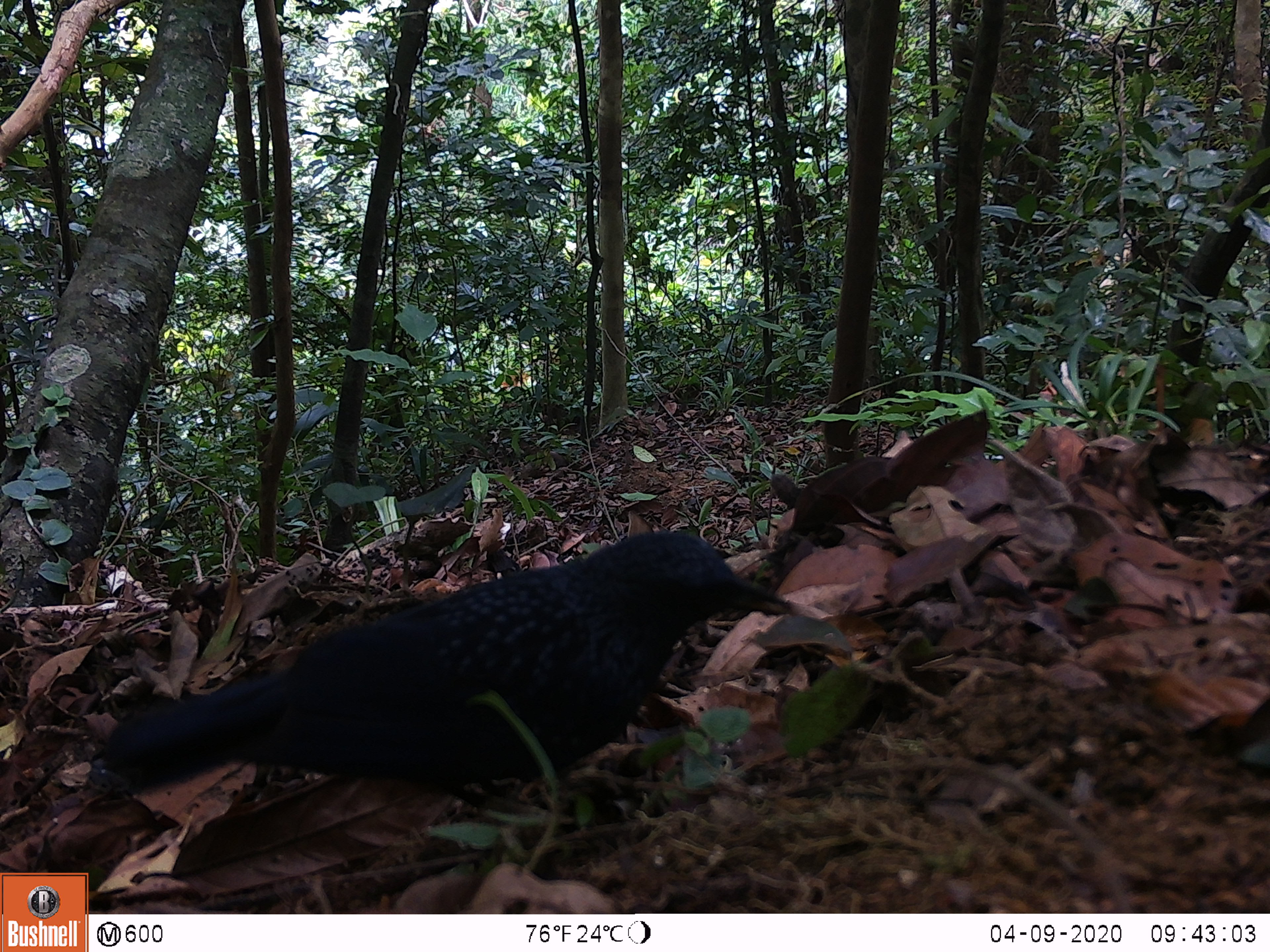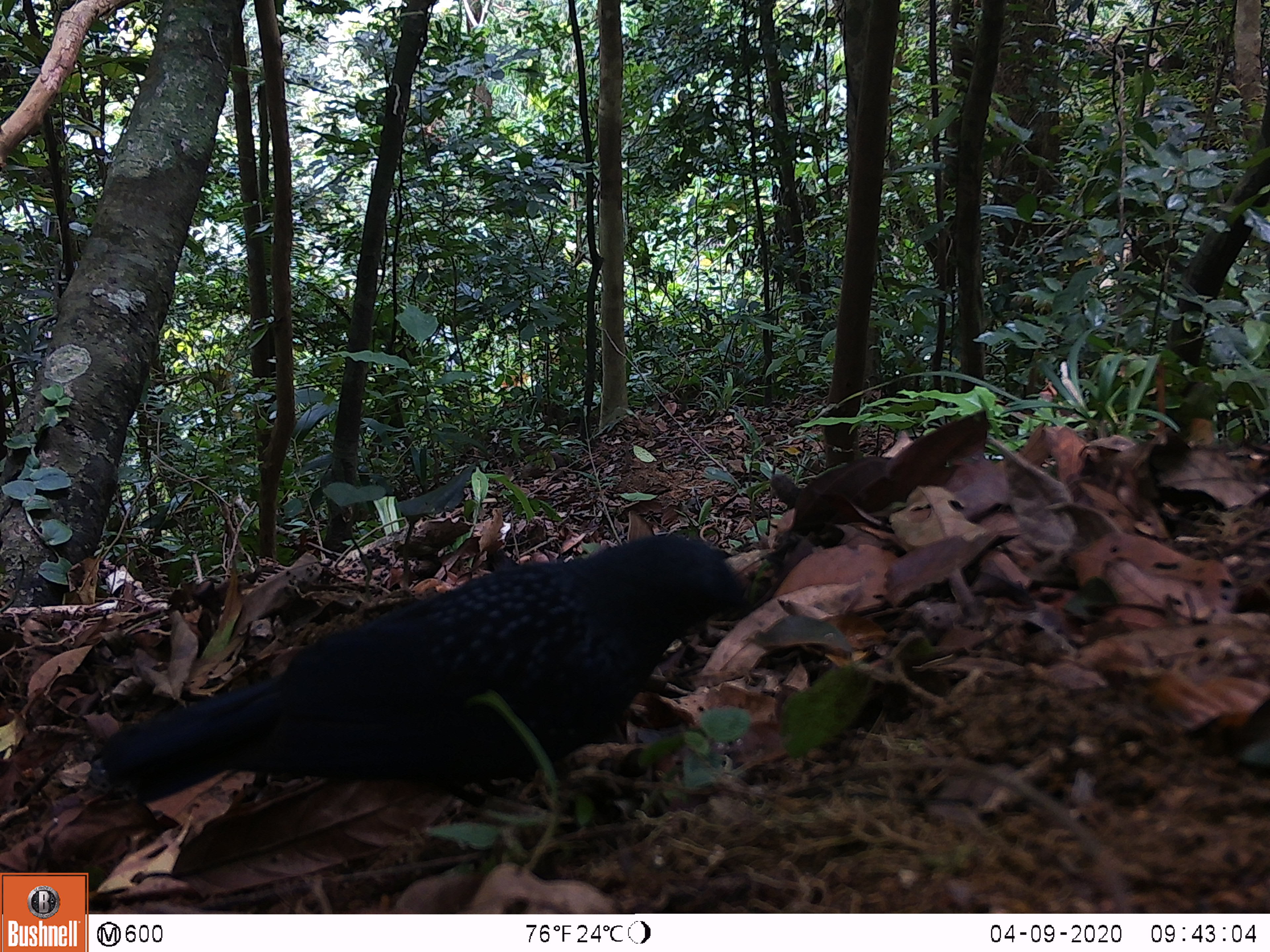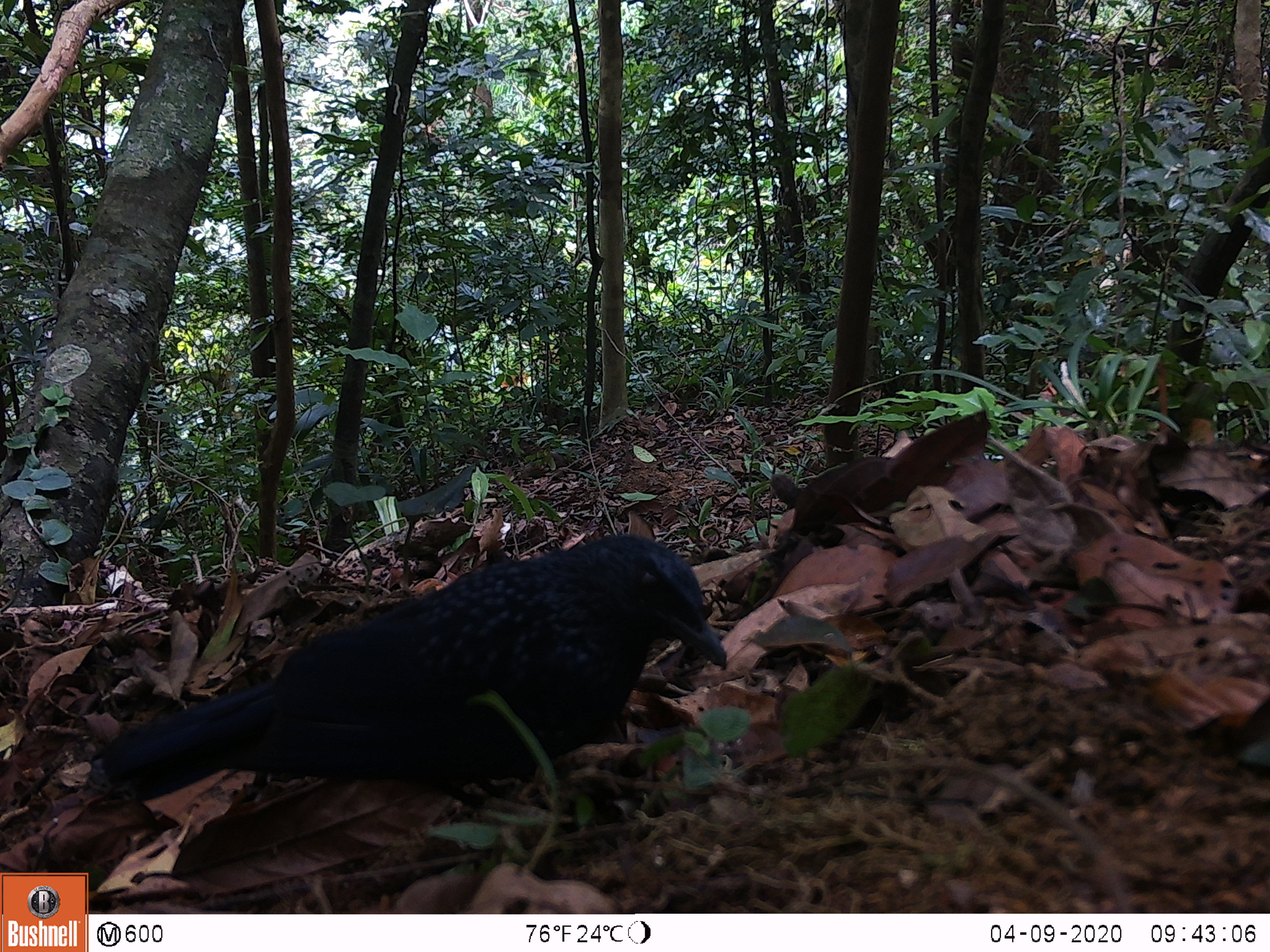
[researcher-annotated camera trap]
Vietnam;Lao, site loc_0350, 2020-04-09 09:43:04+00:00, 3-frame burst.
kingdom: Animalia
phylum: Chordata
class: Aves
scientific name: Aves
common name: bird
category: unidentified bird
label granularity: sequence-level